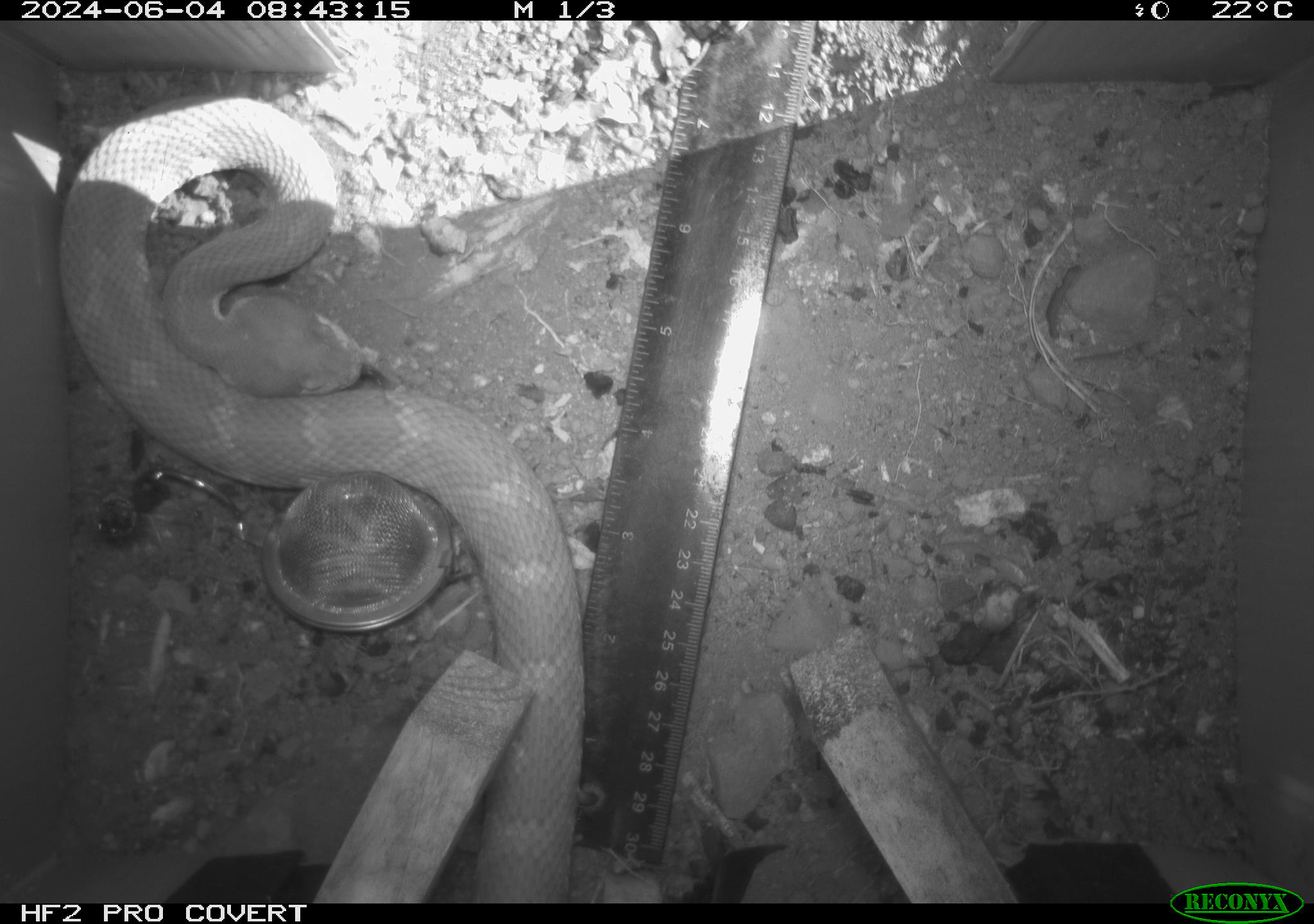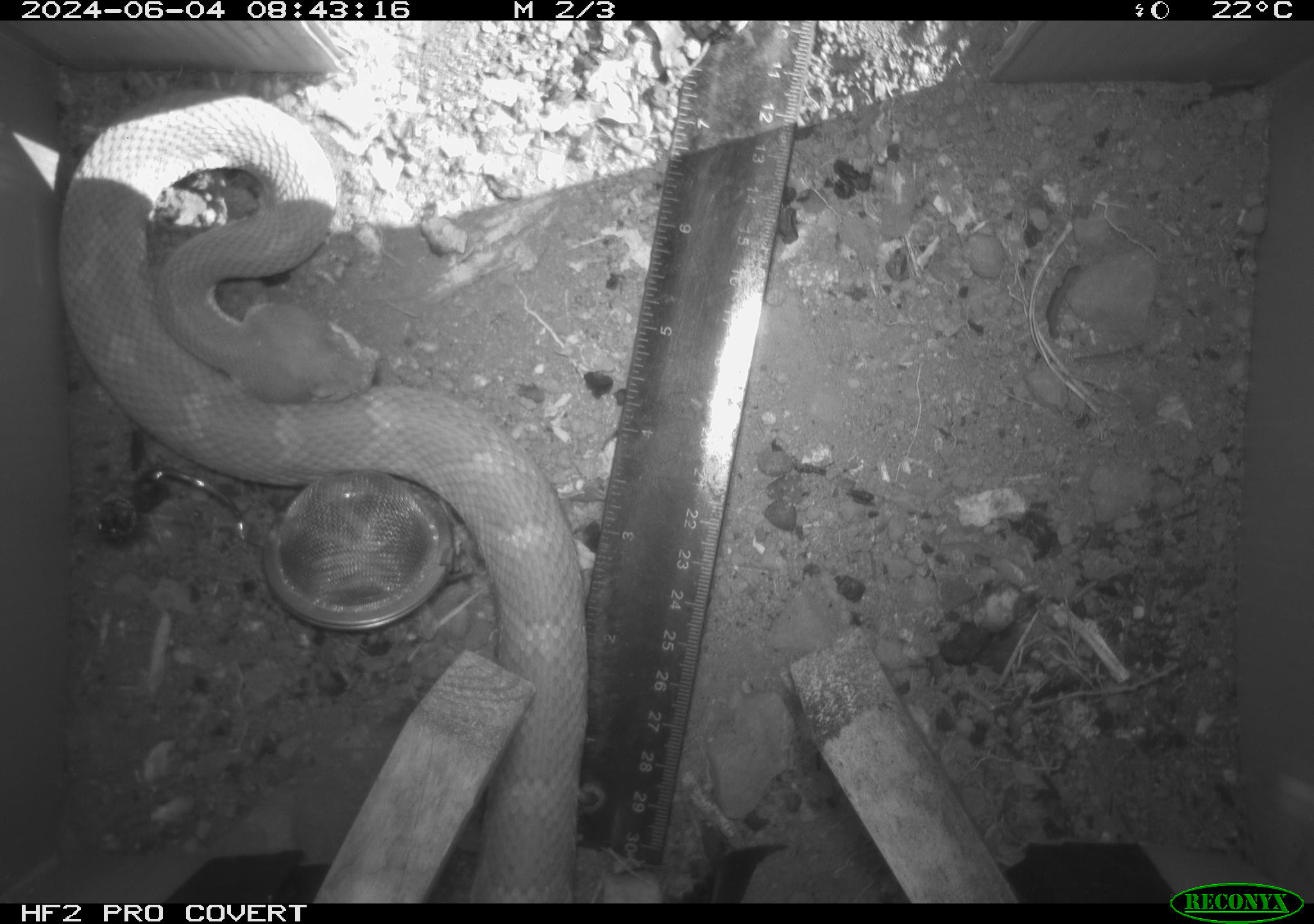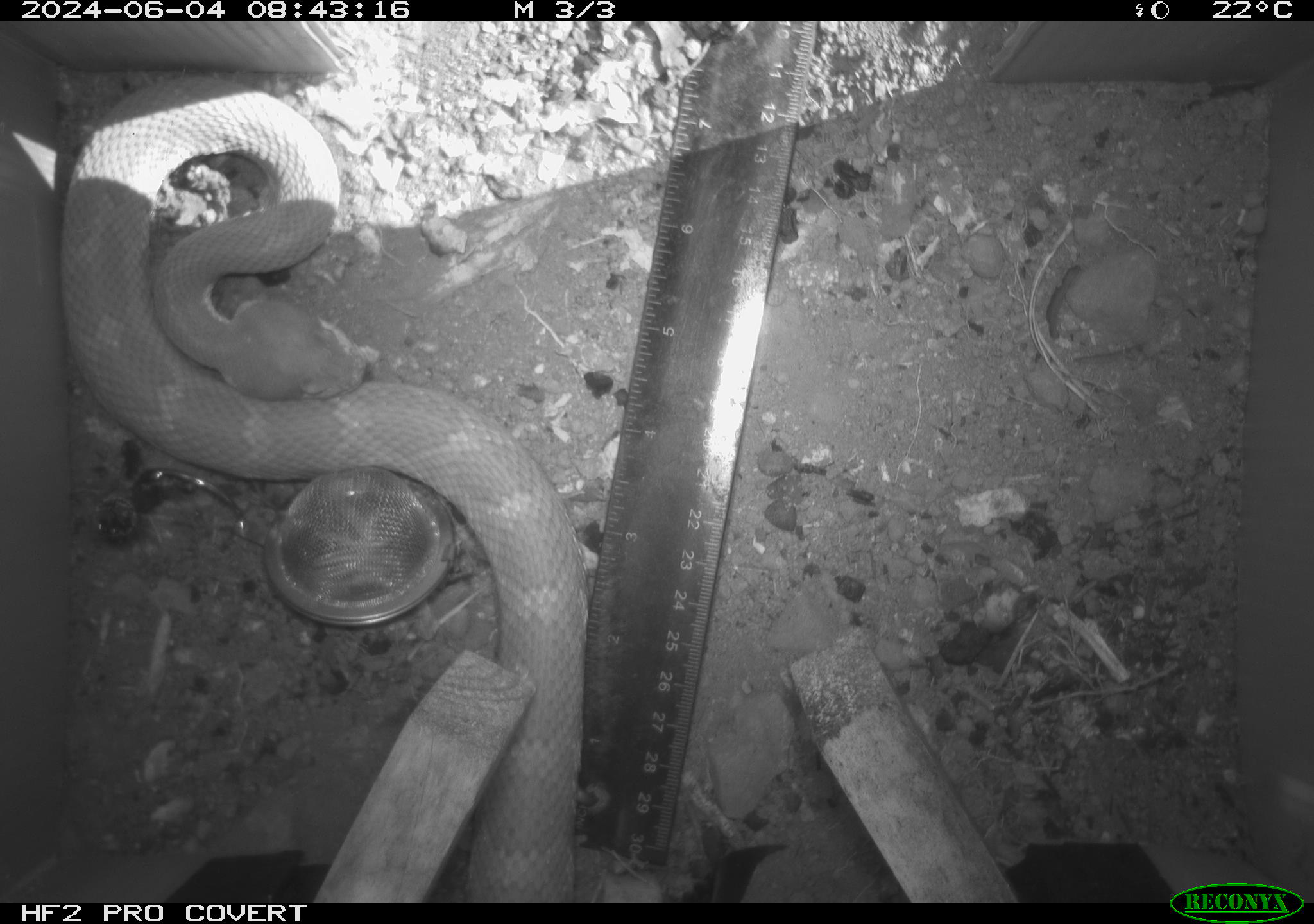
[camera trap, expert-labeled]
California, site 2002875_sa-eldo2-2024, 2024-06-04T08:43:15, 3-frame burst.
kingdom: Animalia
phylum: Chordata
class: Reptilia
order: Squamata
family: Viperidae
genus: Crotalus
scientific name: Crotalus oreganus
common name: western rattlesnake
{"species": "western rattlesnake (Crotalus oreganus)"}